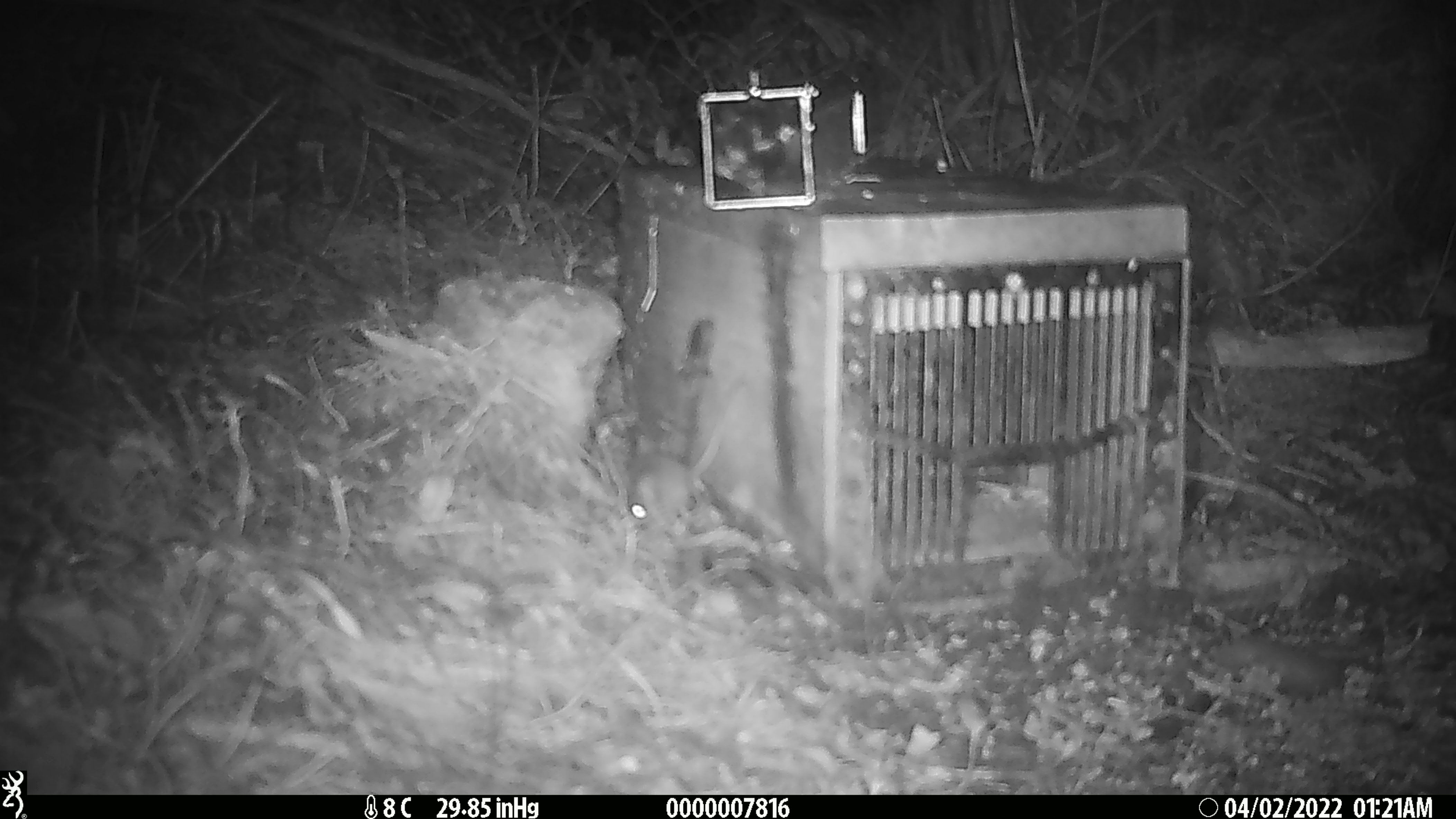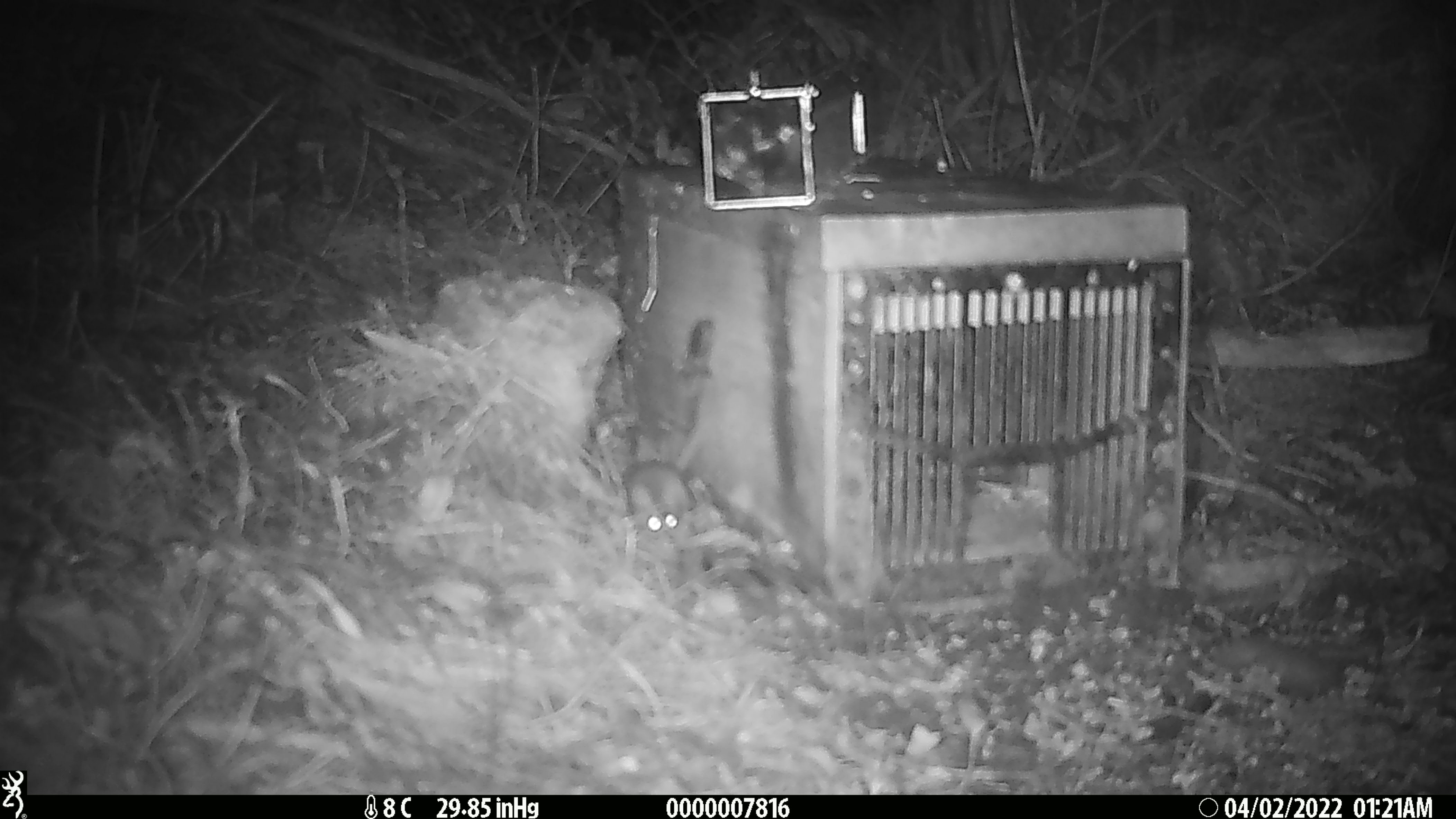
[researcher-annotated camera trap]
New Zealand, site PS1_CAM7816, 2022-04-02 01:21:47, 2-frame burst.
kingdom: Animalia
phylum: Chordata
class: Mammalia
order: Rodentia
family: Muridae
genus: Mus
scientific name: Mus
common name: mouse